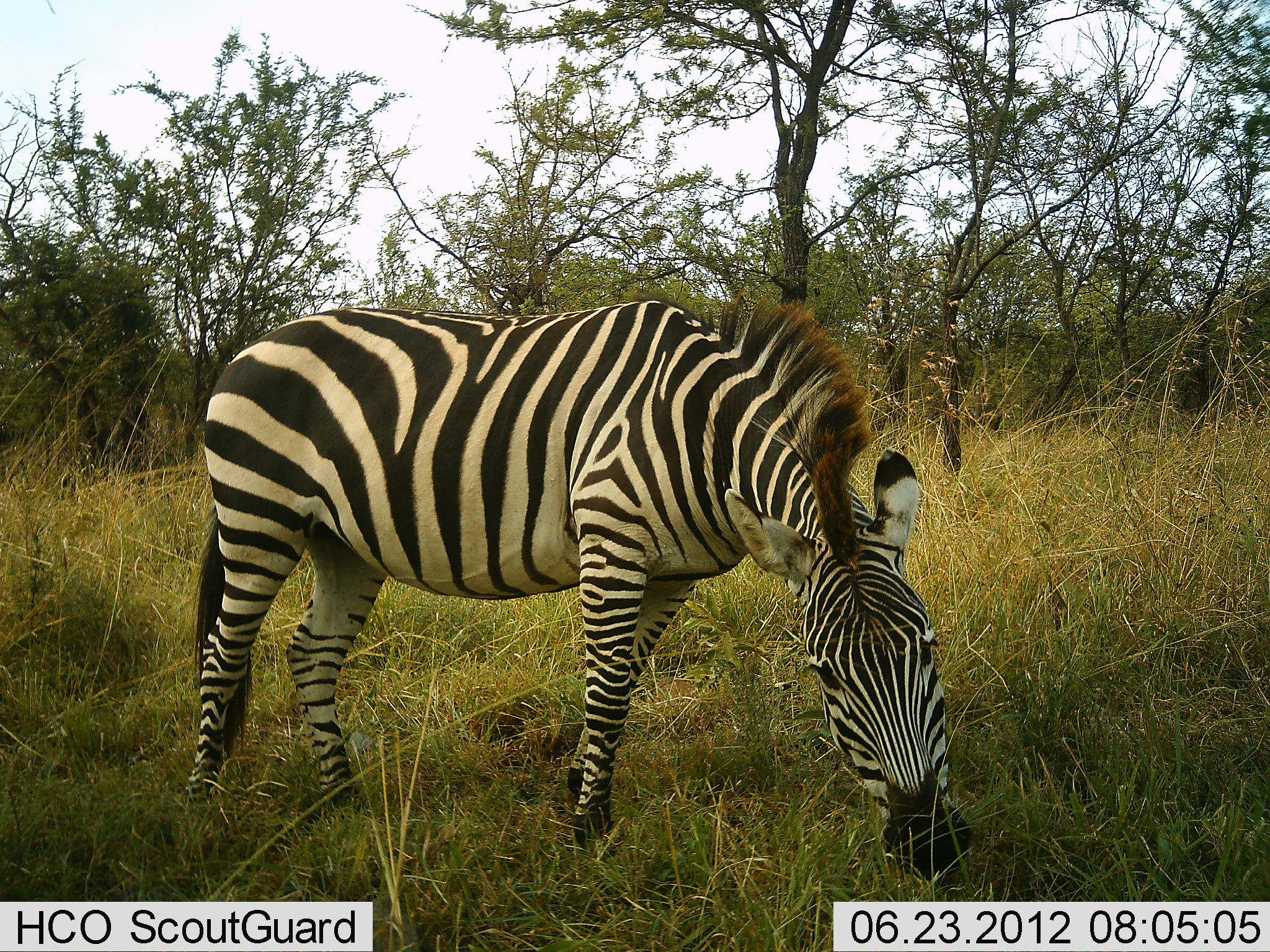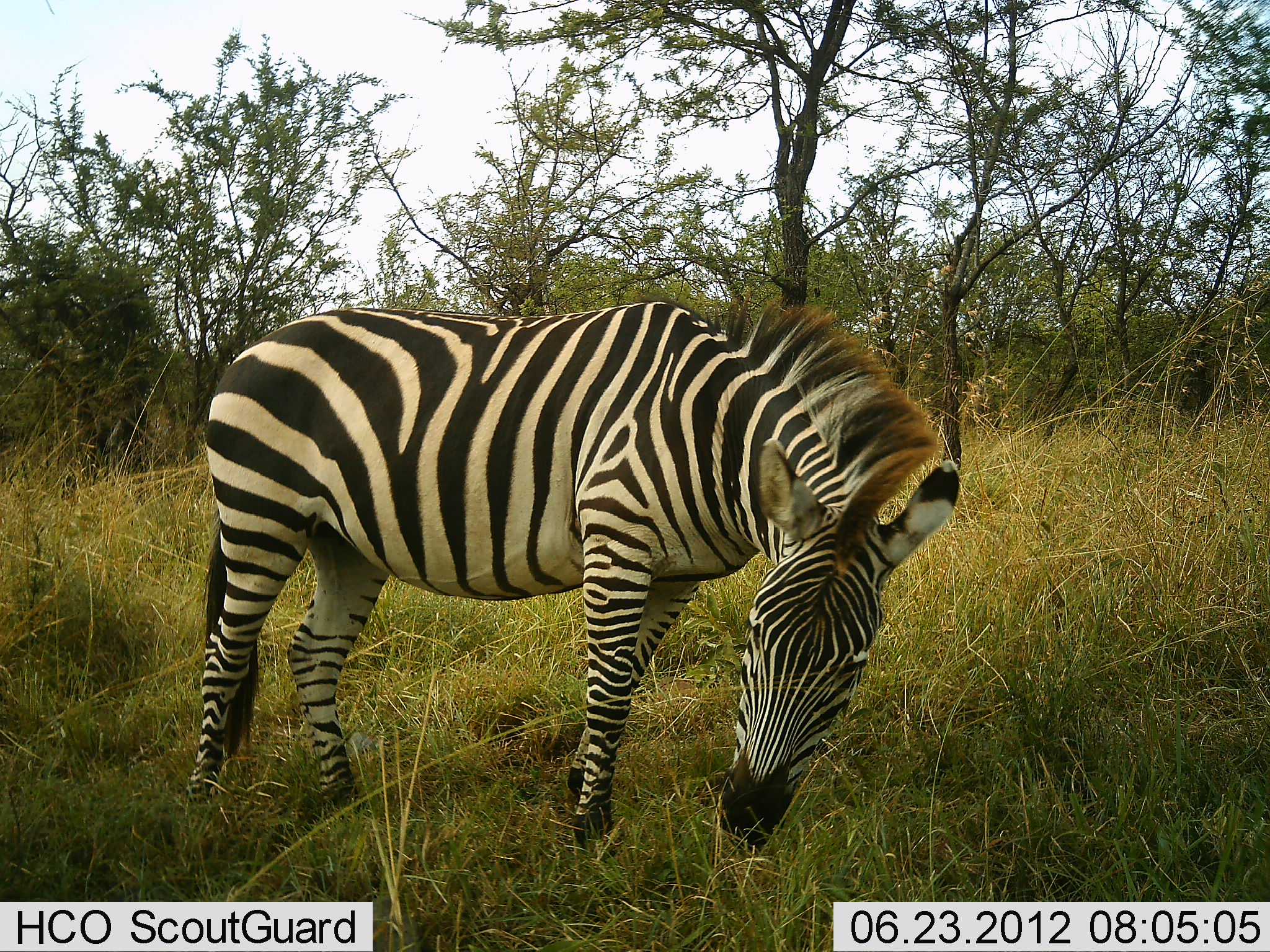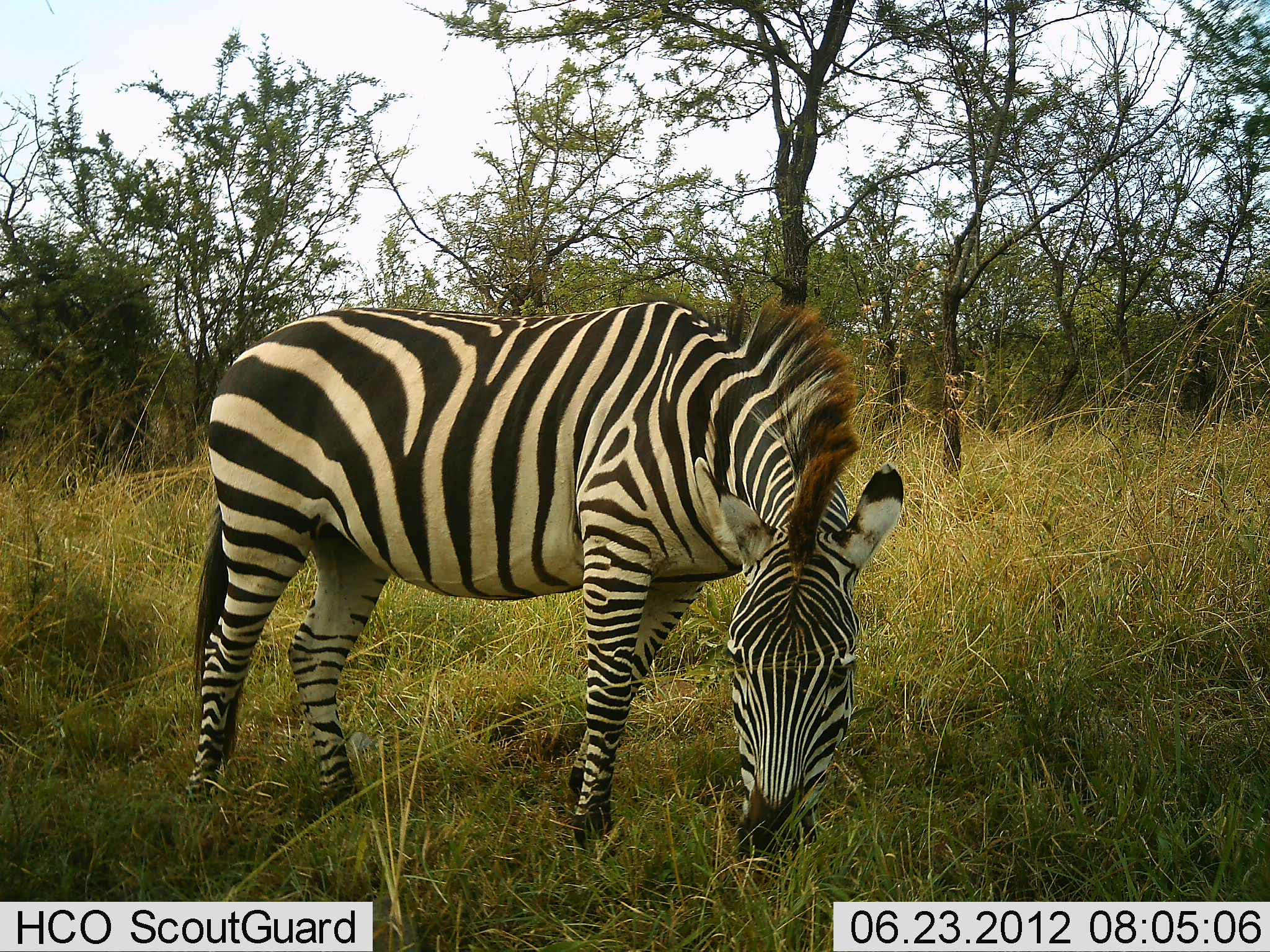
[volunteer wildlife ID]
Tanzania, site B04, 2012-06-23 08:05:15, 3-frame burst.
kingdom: Animalia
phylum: Chordata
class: Mammalia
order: Perissodactyla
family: Equidae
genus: Equus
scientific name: Equus quagga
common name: plains zebra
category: zebra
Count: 1.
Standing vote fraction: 10%.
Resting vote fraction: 0%.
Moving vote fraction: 0%.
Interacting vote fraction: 0%.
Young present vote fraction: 0%.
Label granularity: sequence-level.